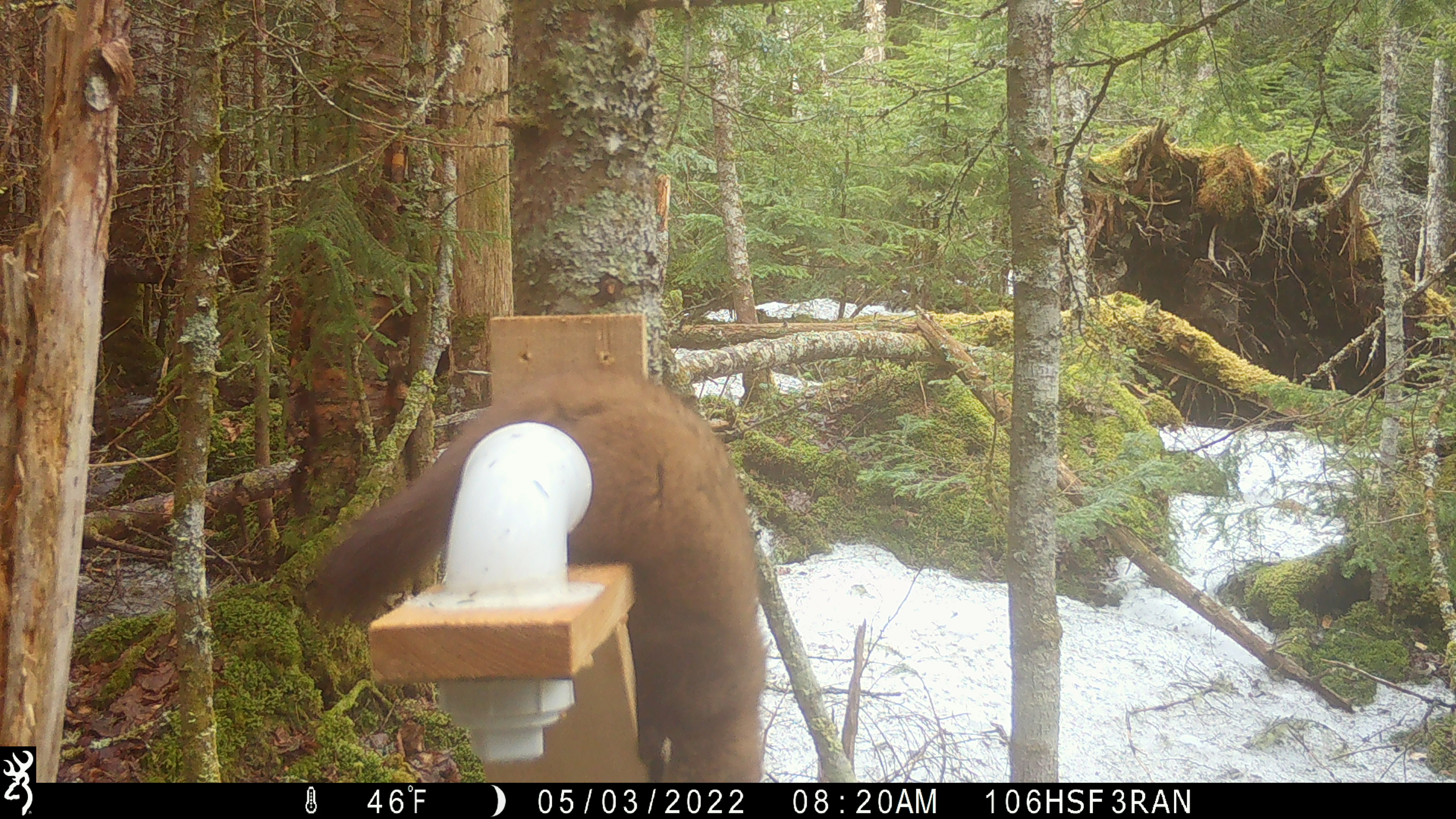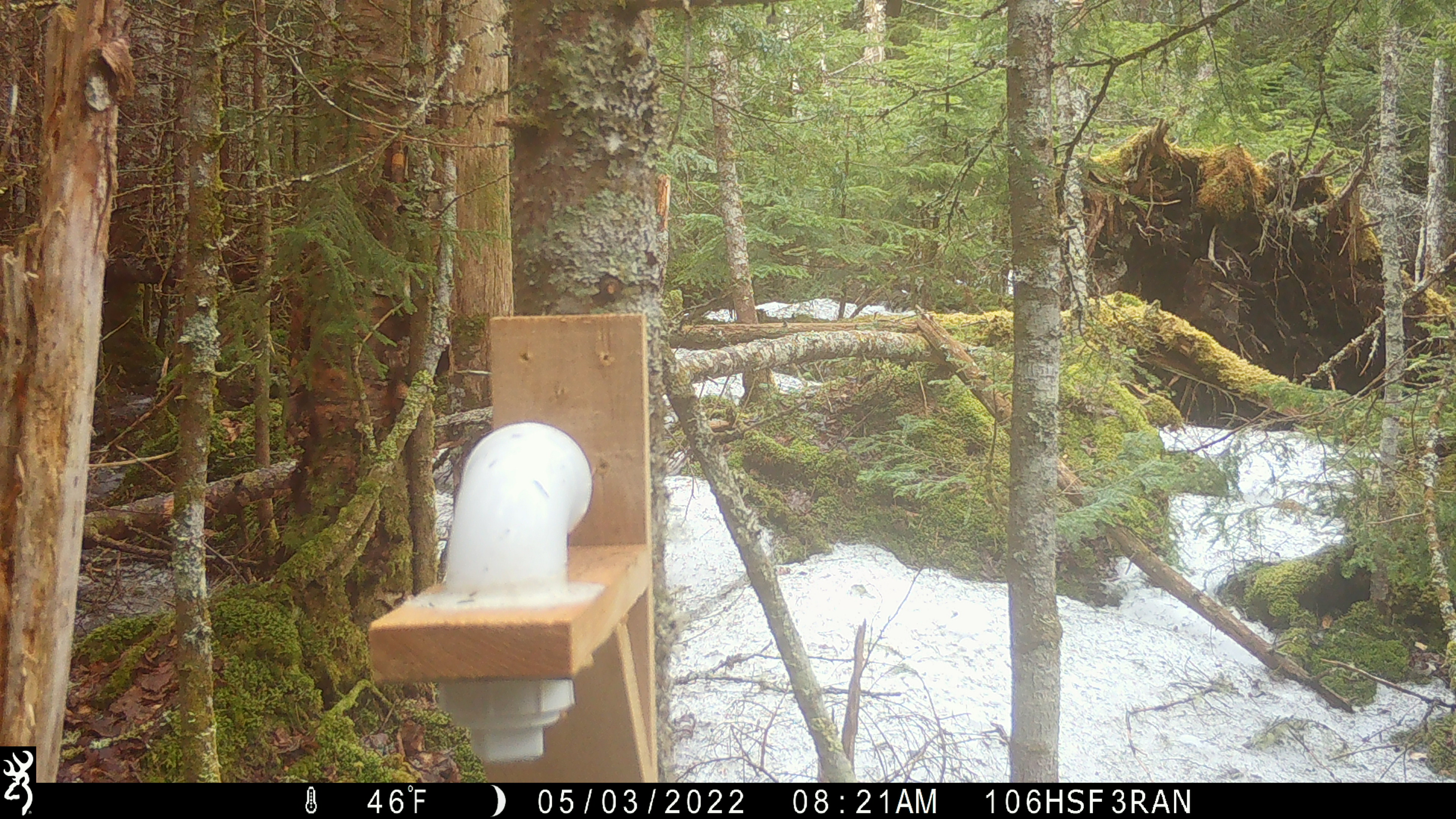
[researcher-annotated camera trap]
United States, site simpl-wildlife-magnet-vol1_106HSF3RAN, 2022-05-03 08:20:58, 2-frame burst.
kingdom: Animalia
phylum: Chordata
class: Mammalia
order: Carnivora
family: Mustelidae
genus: Martes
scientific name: Martes americana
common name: american marten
American marten (Martes americana).